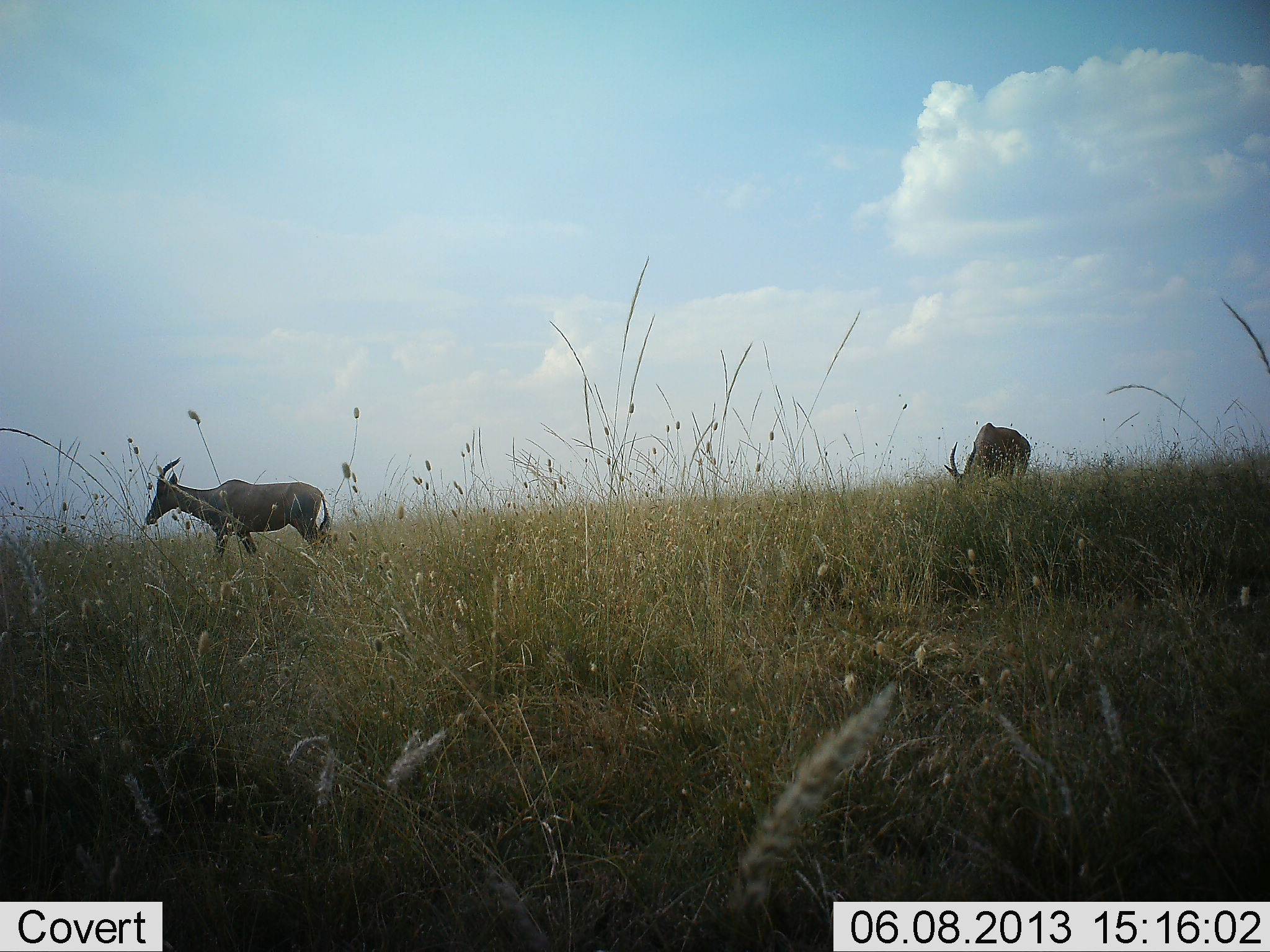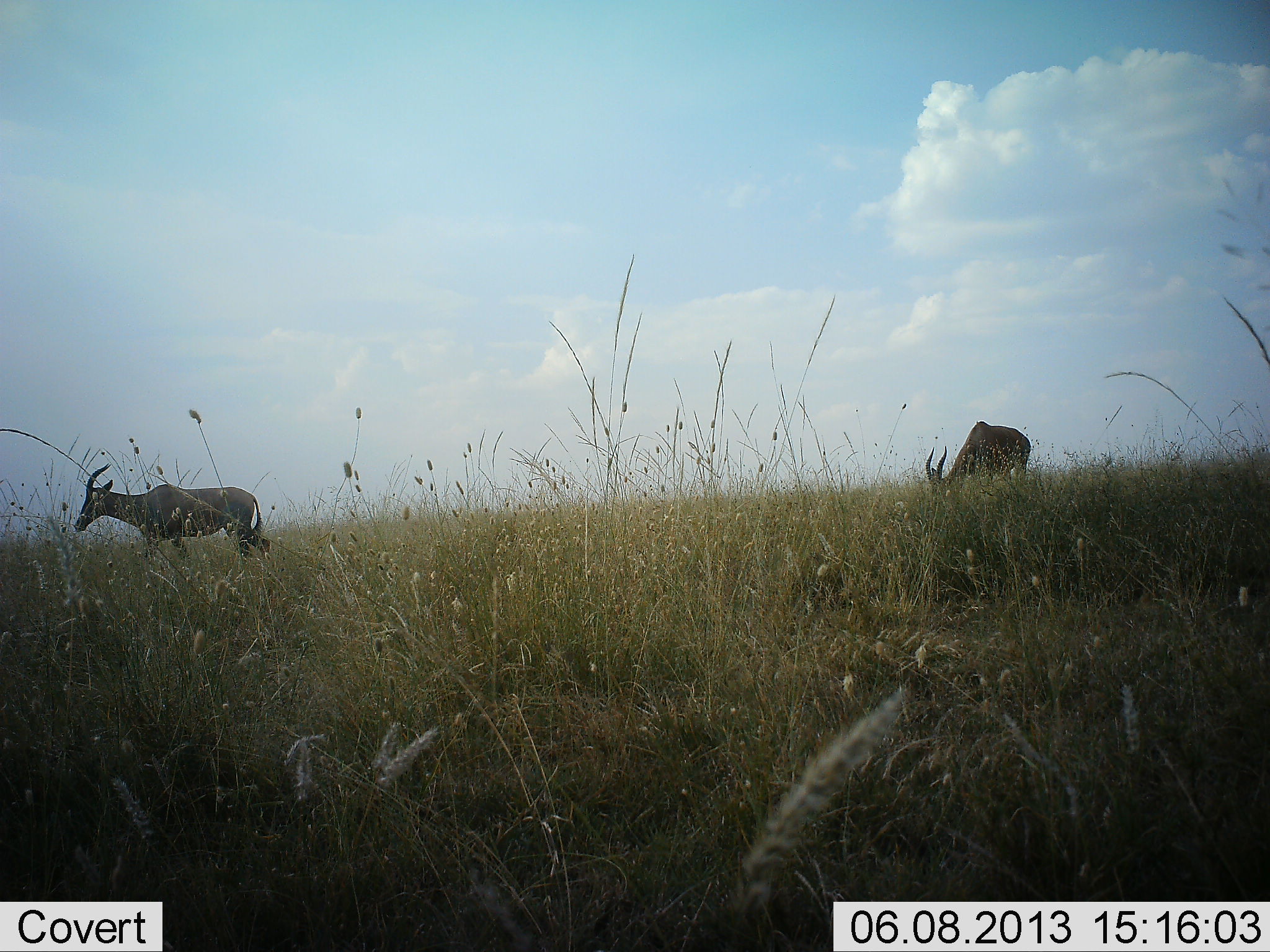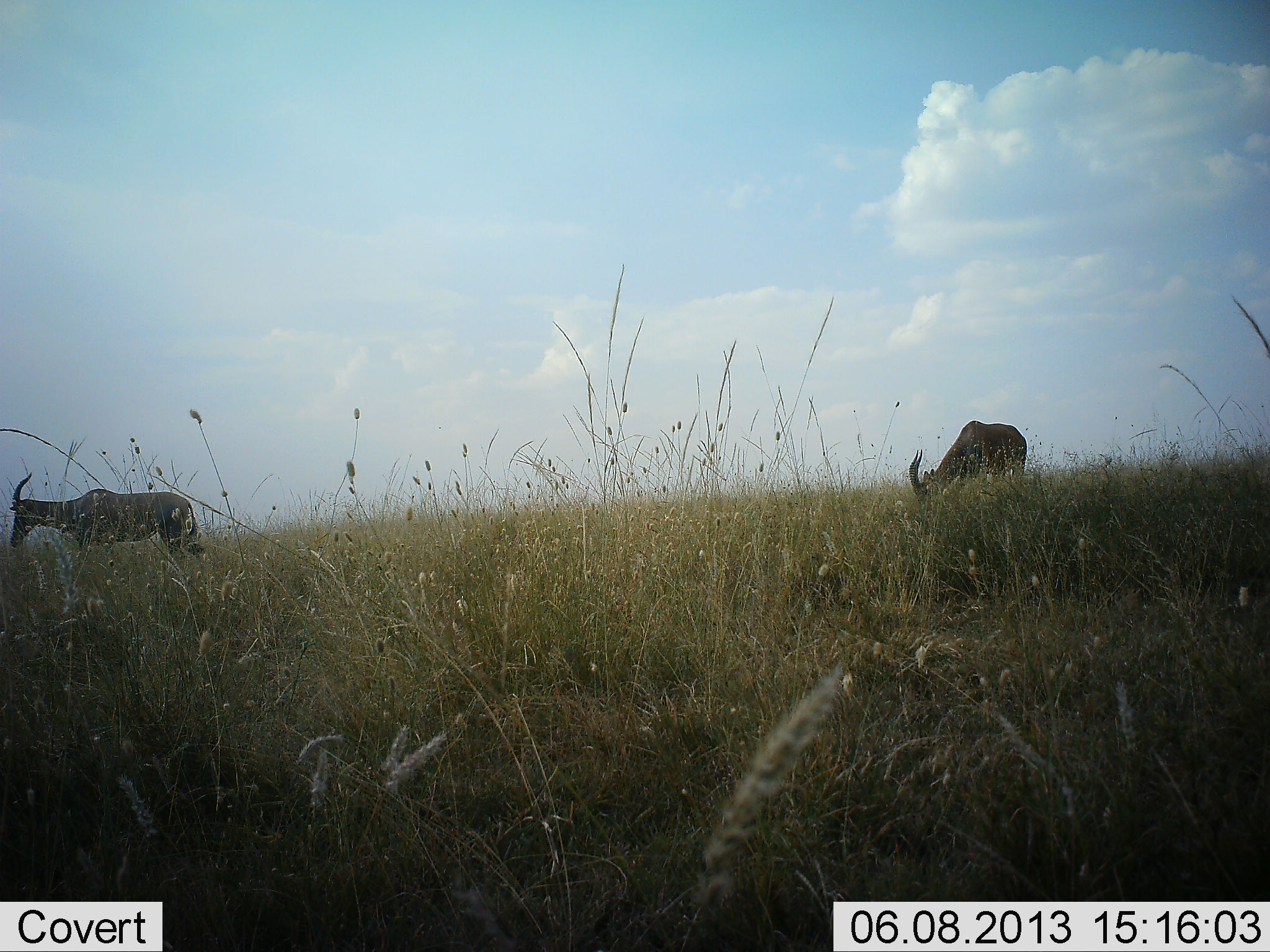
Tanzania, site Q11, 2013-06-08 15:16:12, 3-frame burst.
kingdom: Animalia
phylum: Chordata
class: Mammalia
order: Artiodactyla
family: Bovidae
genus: Damaliscus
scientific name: Damaliscus lunatus jimela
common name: topi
Topi (Damaliscus lunatus jimela), count 2. Behavior (volunteer vote fractions): standing 12%, resting 0%, moving 88%, interacting 0%. Young present (vote fraction): 0%. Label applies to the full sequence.